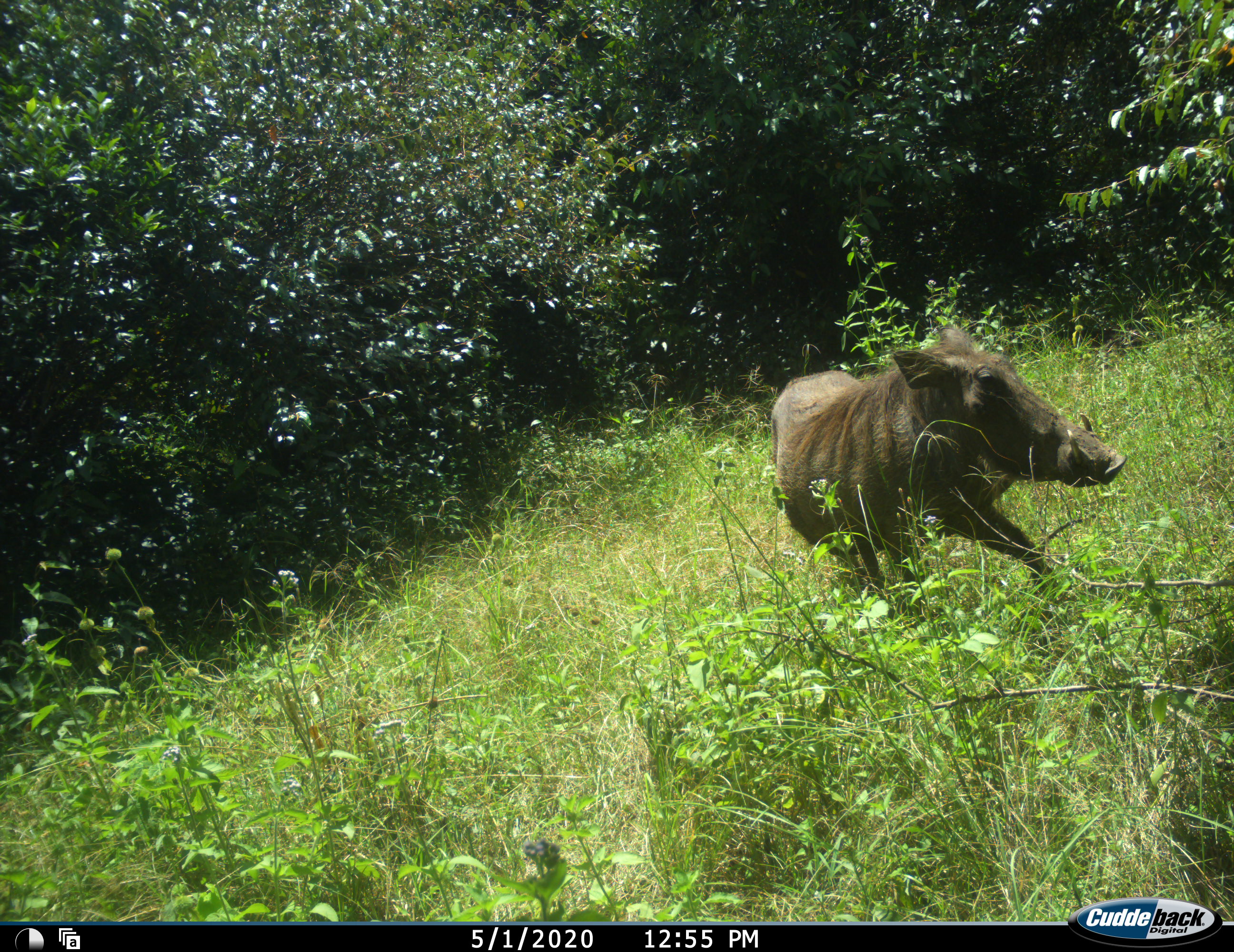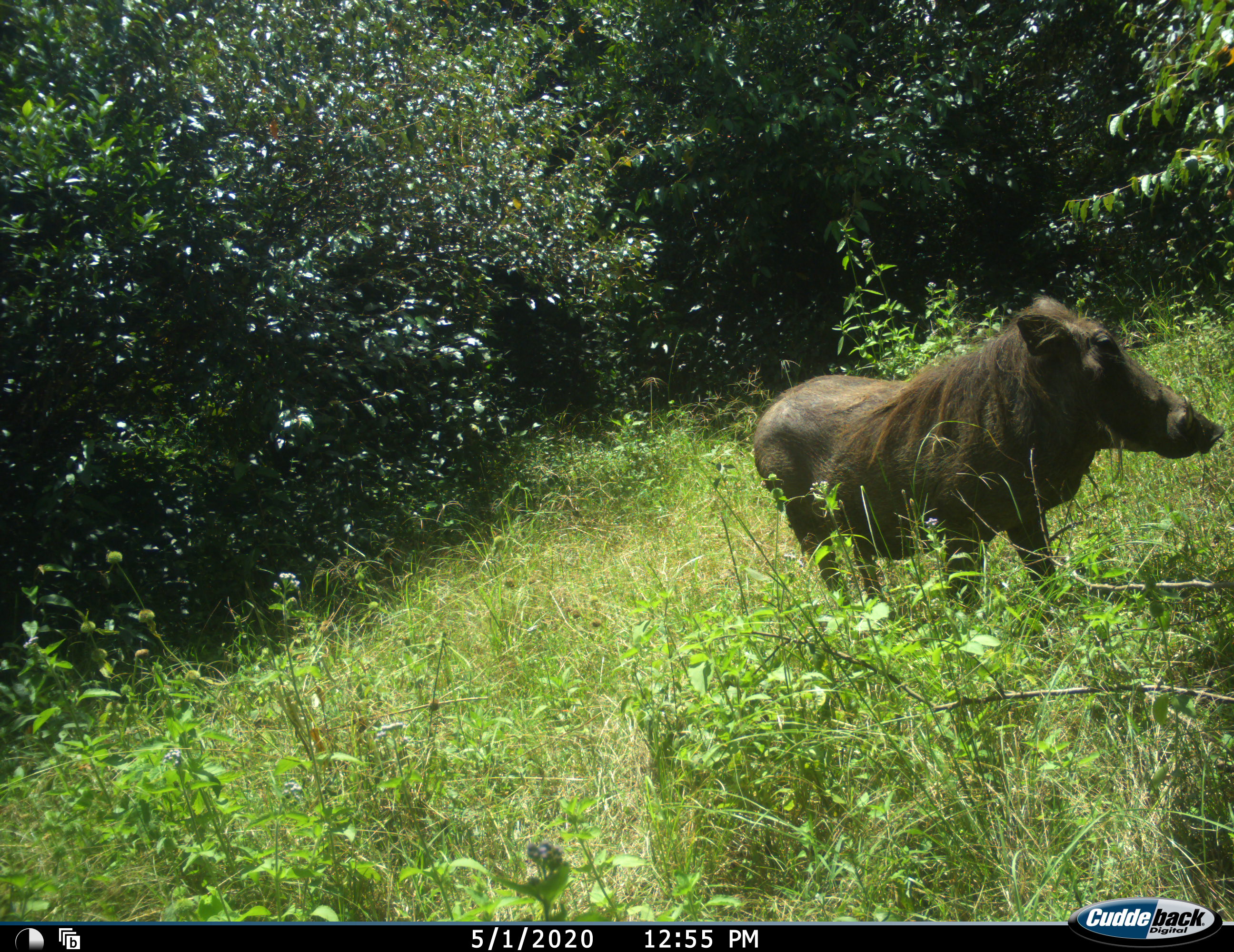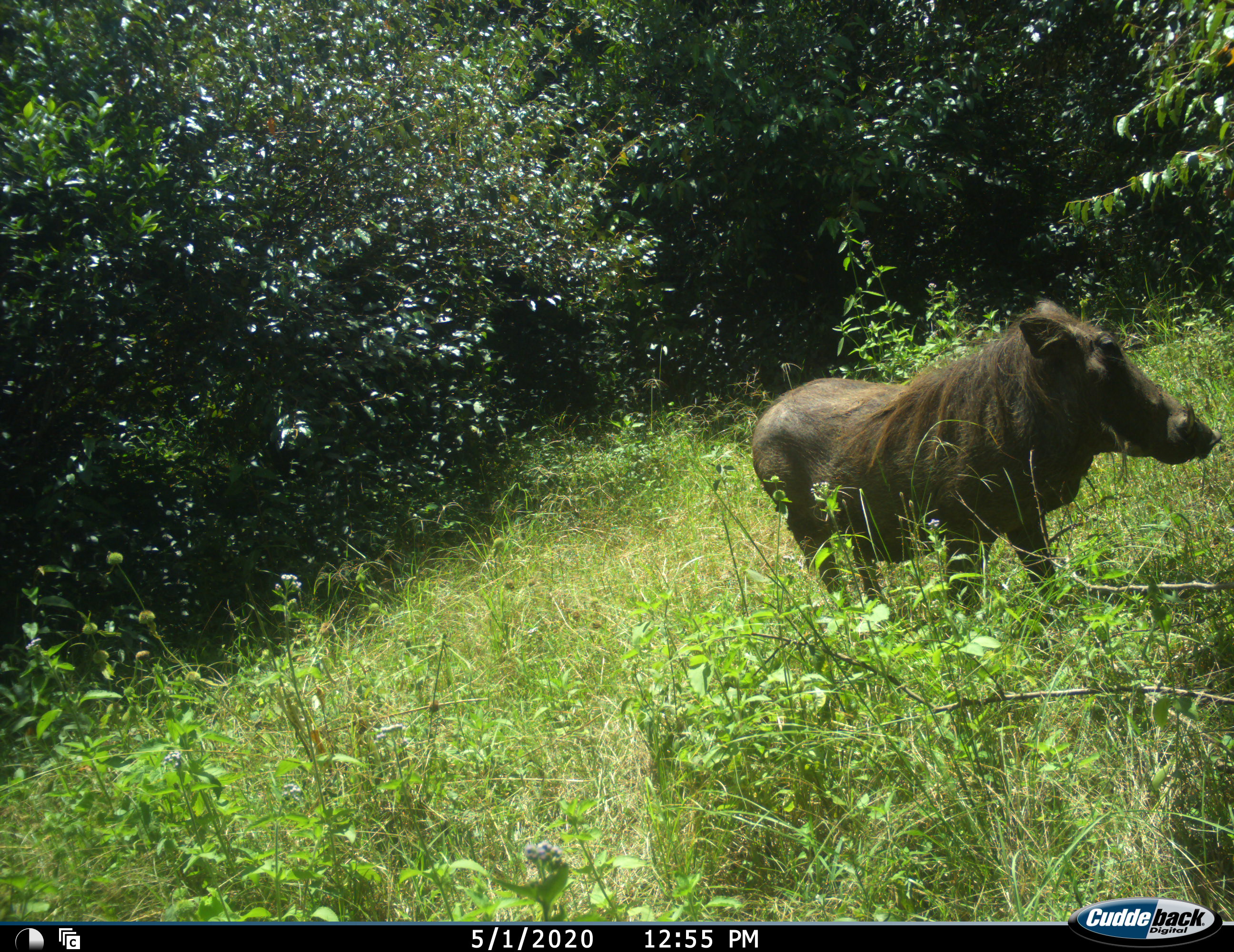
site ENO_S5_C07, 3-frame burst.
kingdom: Animalia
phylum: Chordata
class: Mammalia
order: Artiodactyla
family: Suidae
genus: Phacochoerus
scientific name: Phacochoerus africanus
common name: warthog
Warthog (Phacochoerus africanus), count 1. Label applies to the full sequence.